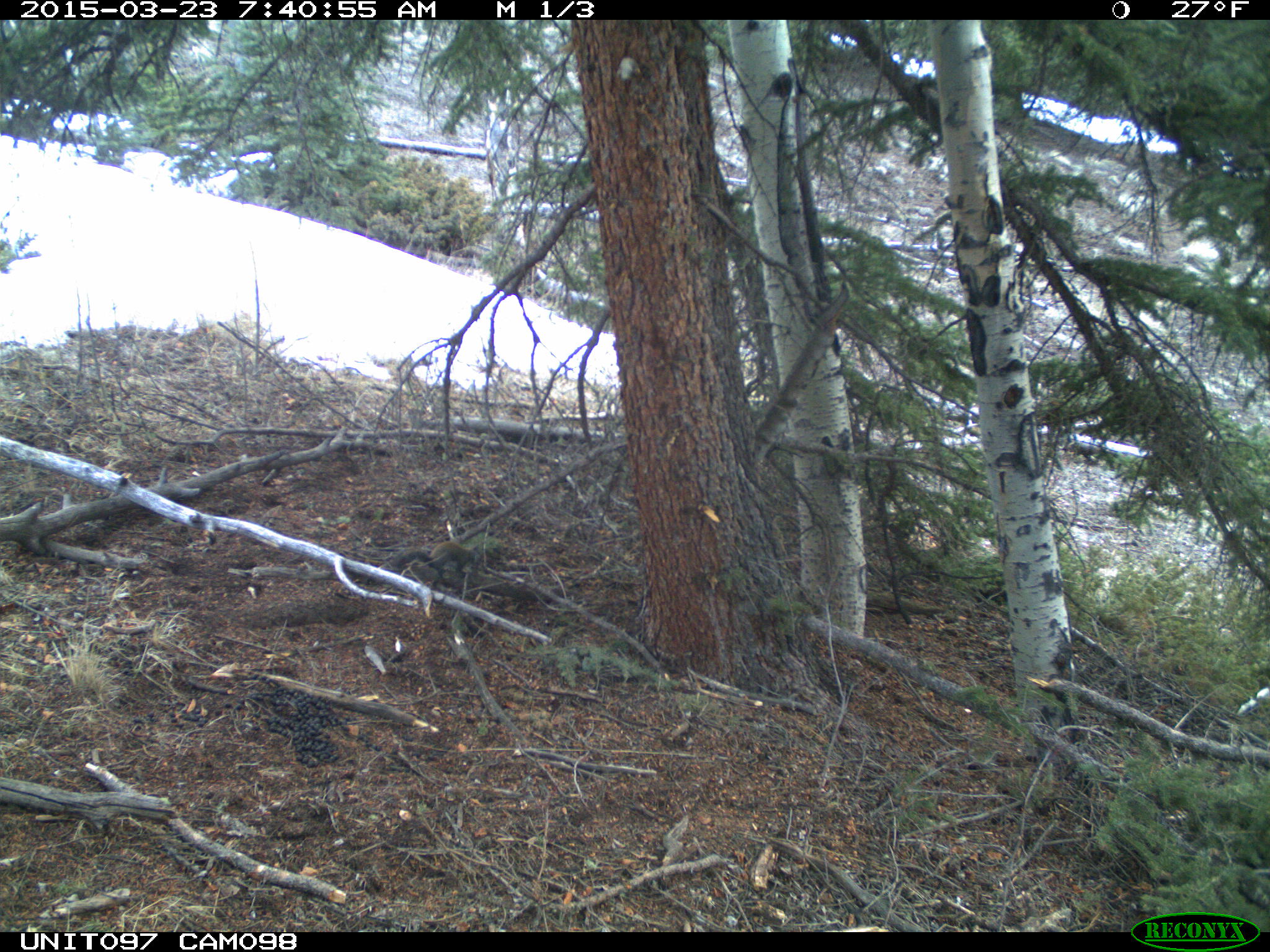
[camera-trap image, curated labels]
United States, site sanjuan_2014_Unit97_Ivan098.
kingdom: Animalia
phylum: Chordata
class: Mammalia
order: Rodentia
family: Sciuridae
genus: Tamiasciurus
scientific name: Tamiasciurus hudsonicus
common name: american red squirrel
Tamiasciurus hudsonicus (american red squirrel).